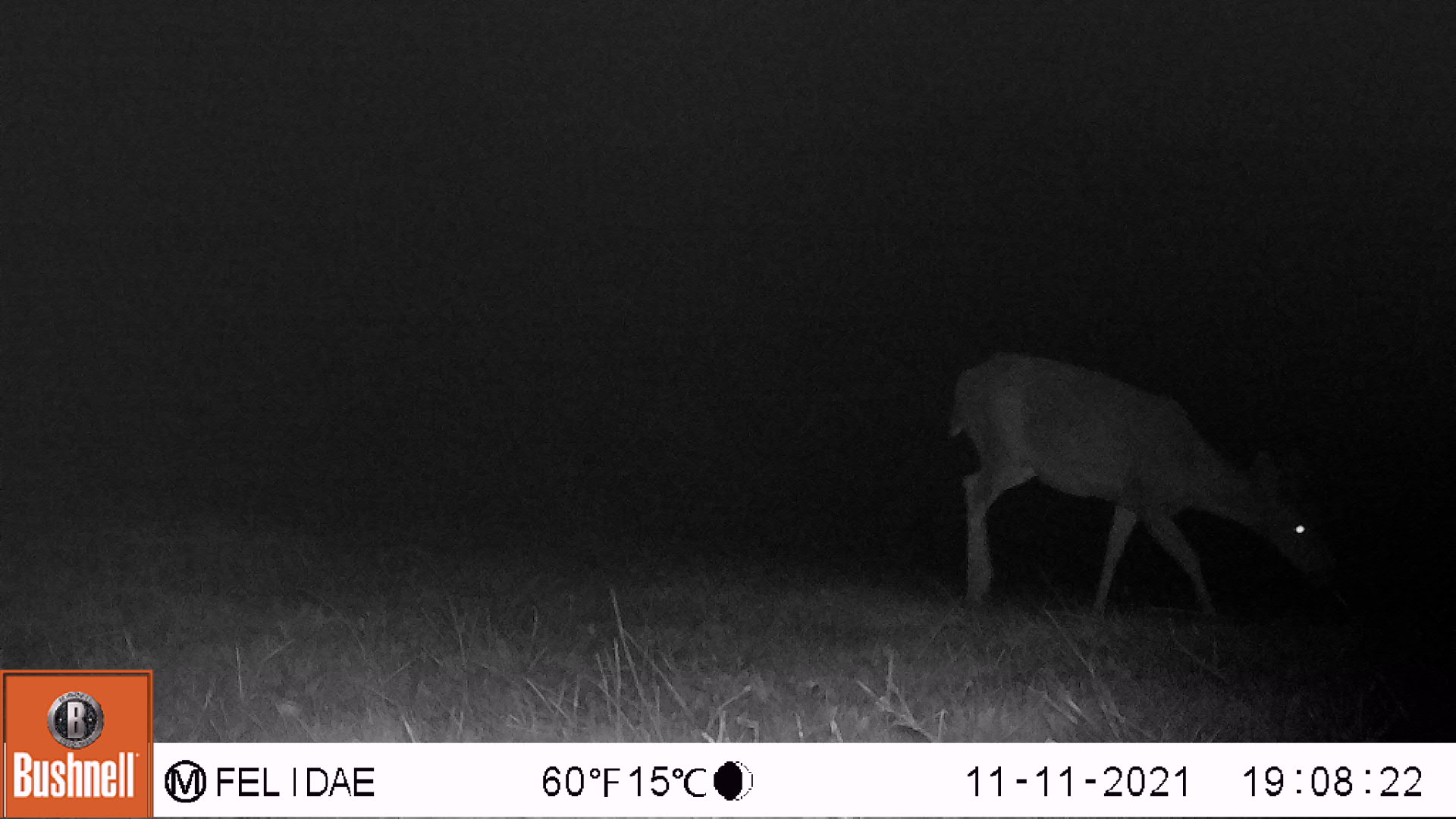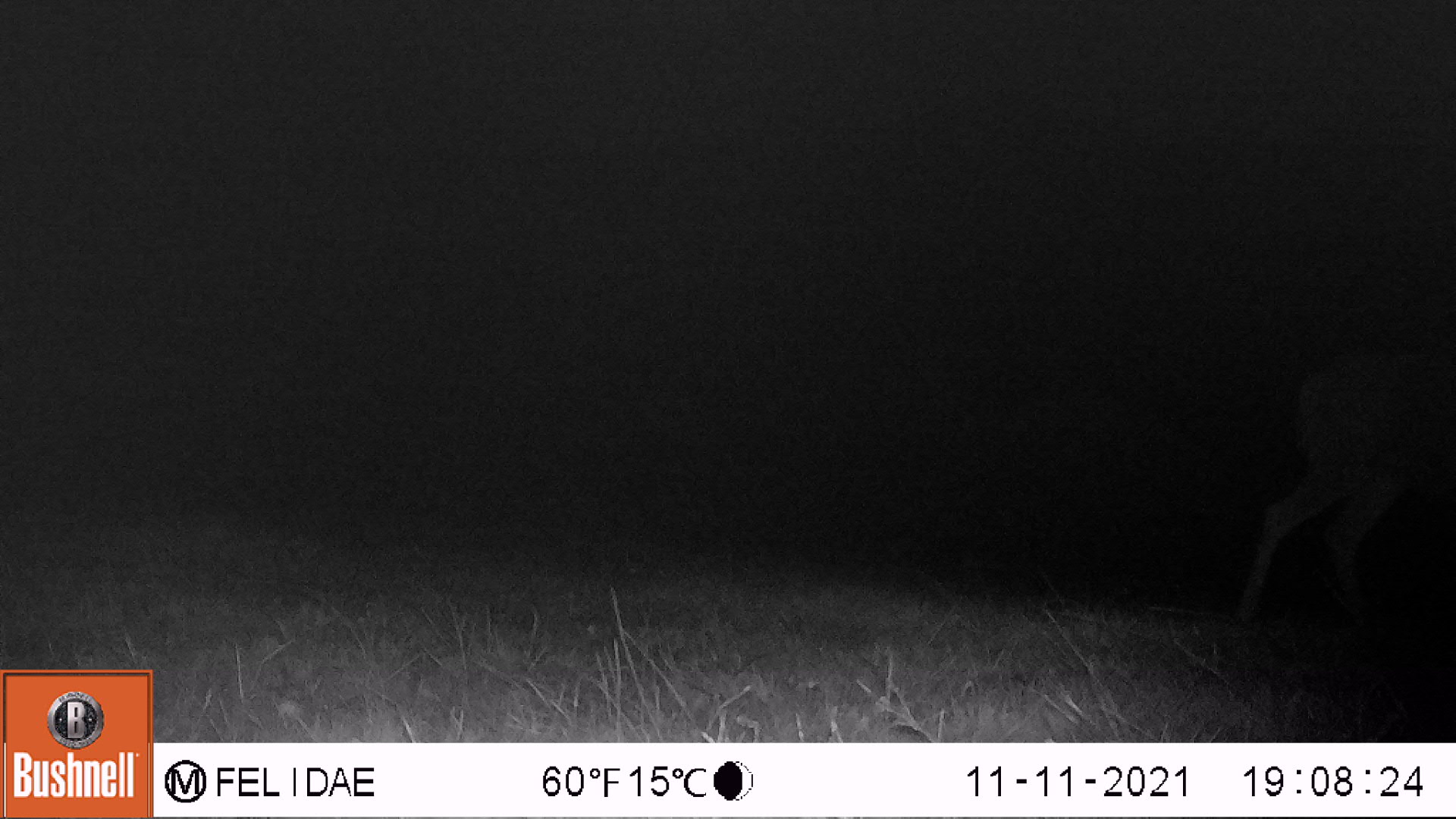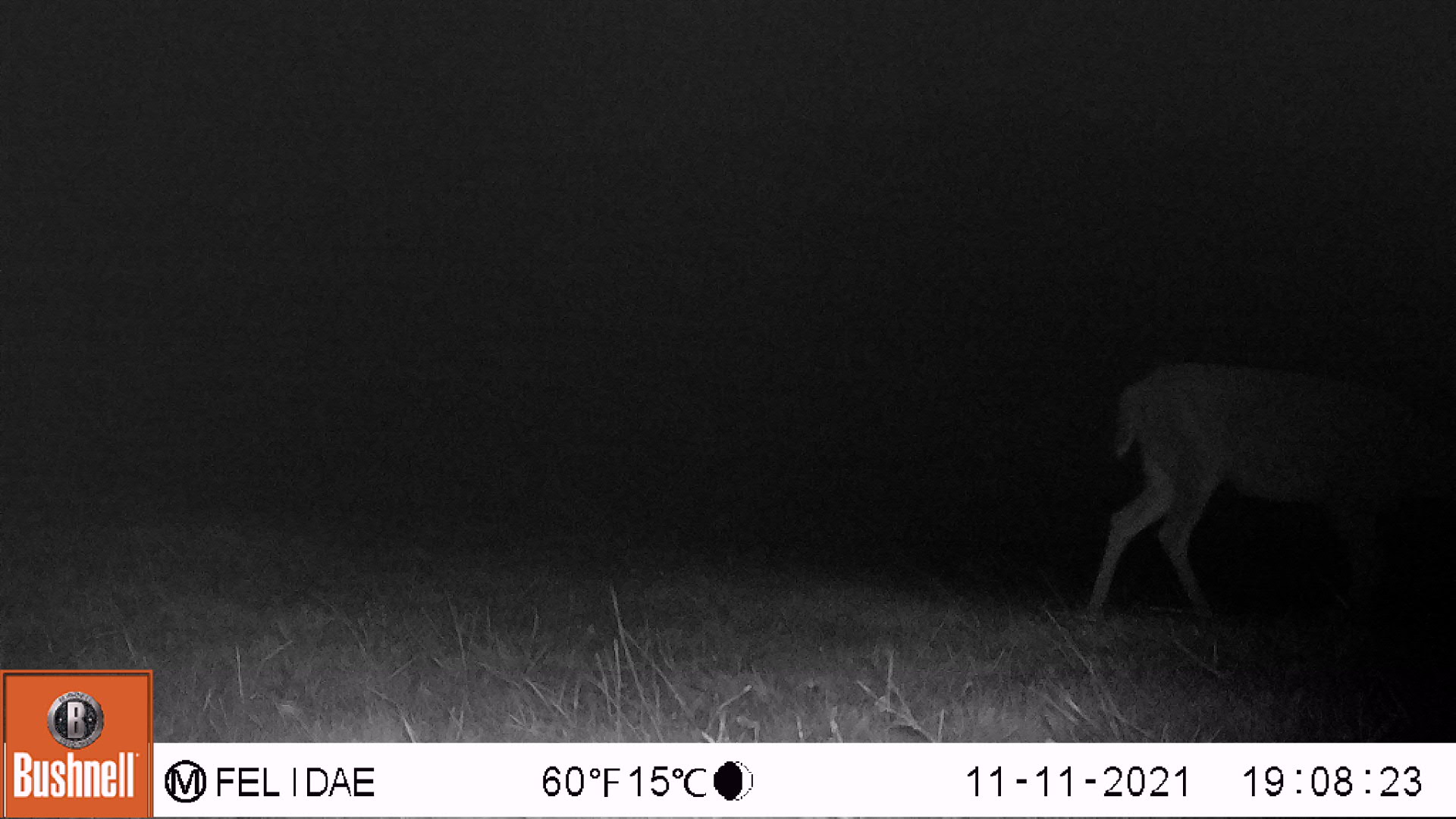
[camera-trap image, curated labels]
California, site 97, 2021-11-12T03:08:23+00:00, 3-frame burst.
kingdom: Animalia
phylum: Chordata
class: Mammalia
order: Artiodactyla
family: Cervidae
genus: Odocoileus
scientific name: Odocoileus hemionus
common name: mule deer